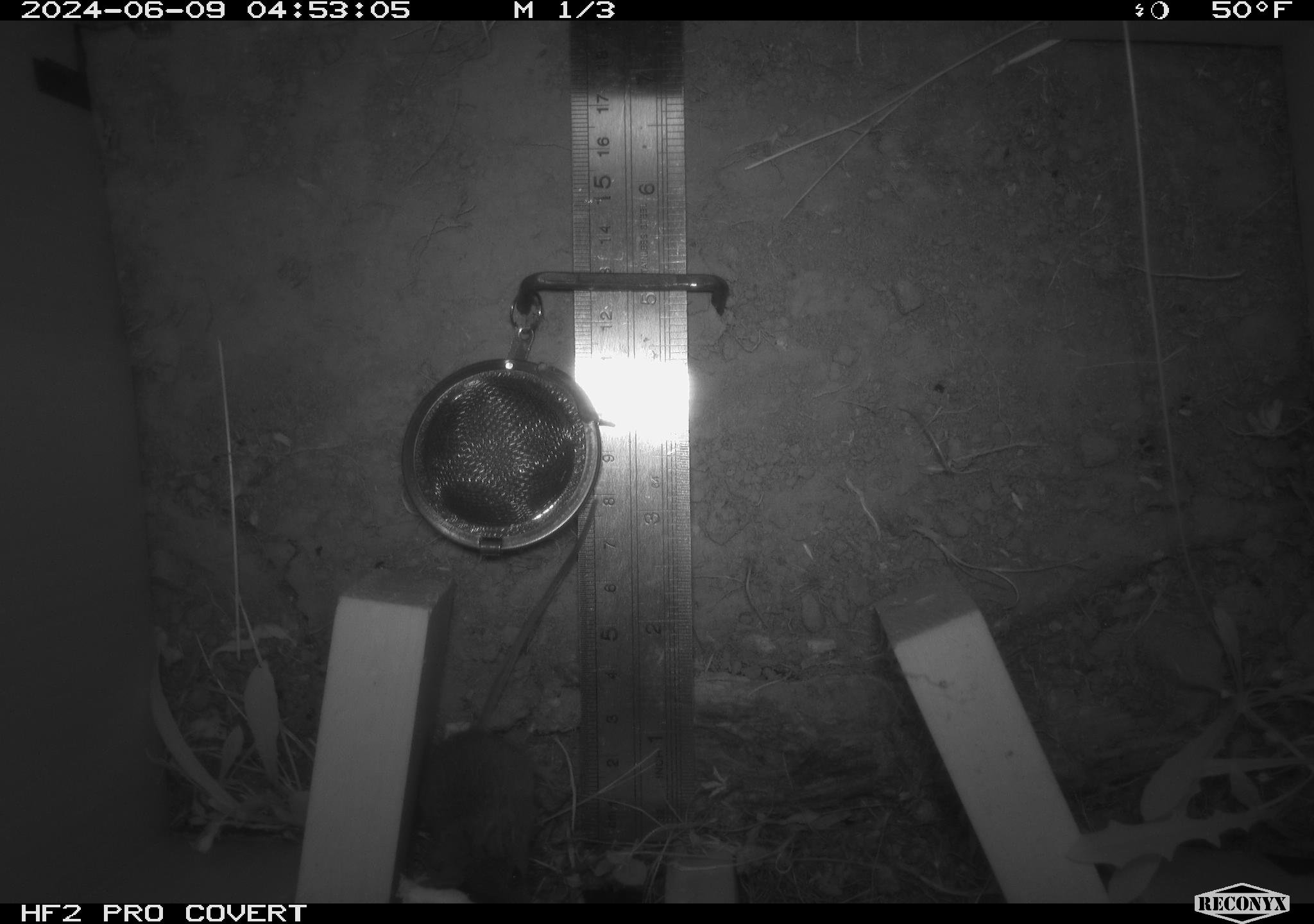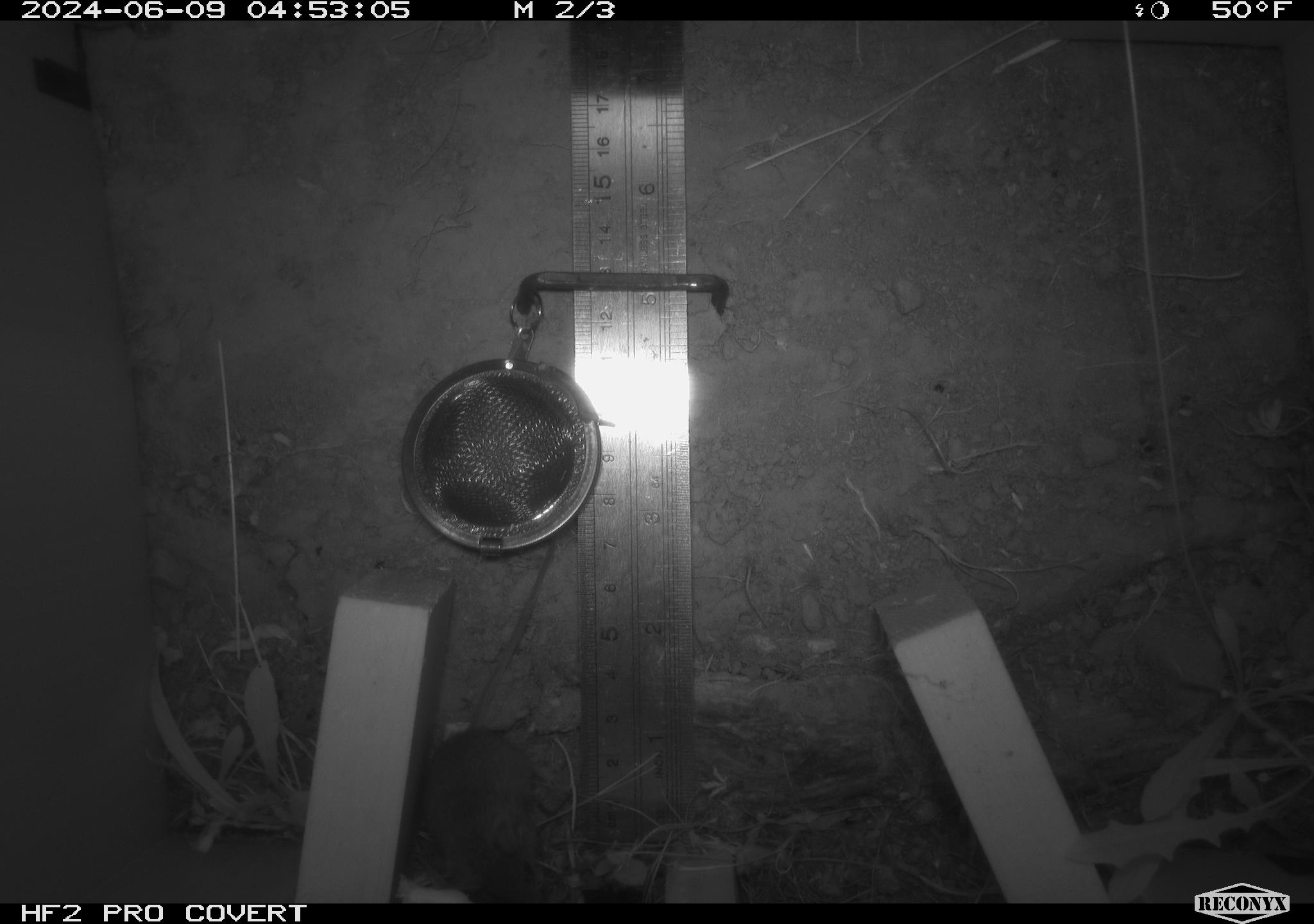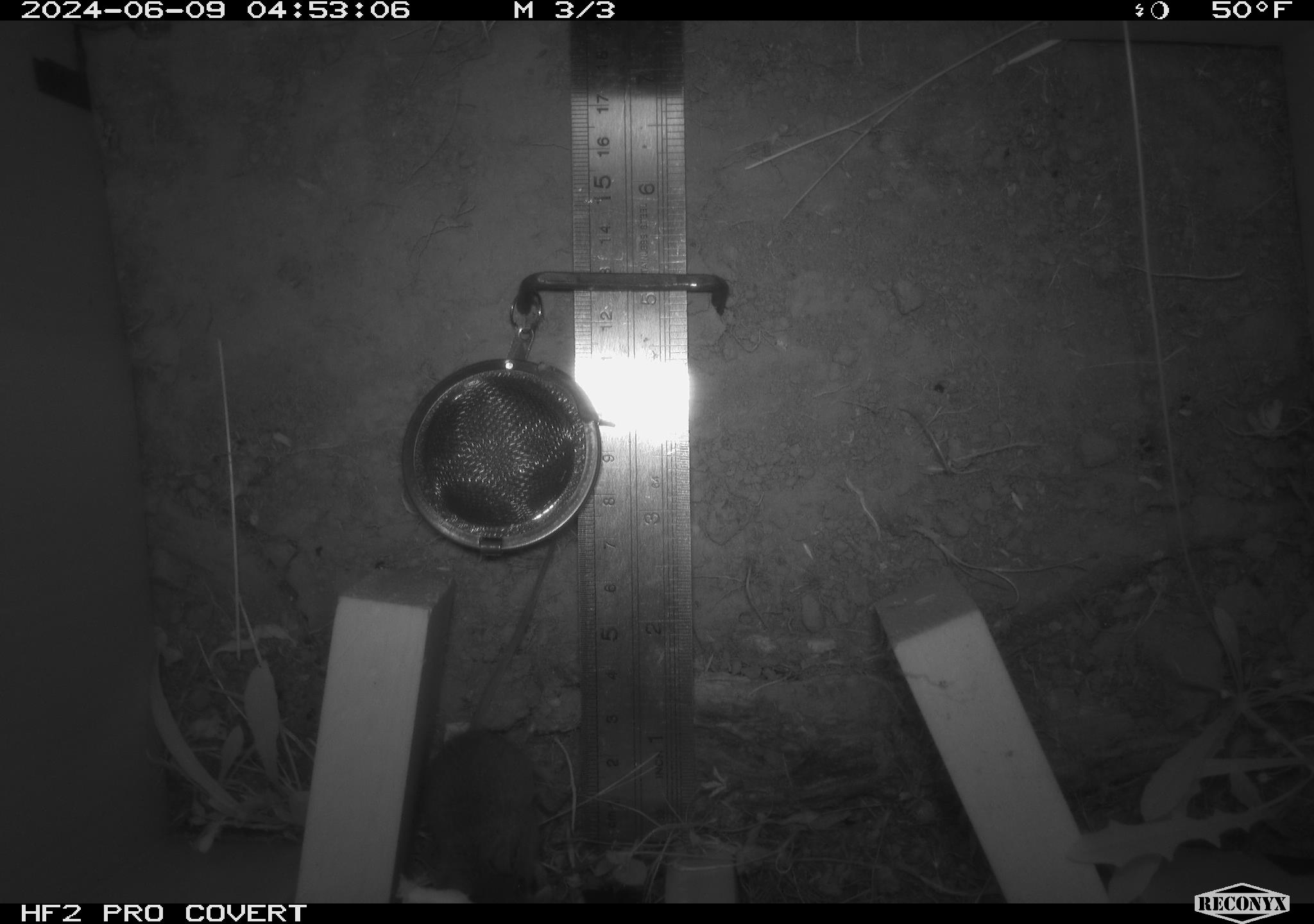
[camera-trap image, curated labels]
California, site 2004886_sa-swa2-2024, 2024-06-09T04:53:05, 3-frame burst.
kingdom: Animalia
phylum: Chordata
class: Mammalia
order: Rodentia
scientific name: Rodentia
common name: mouse species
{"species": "mouse species (Rodentia)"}